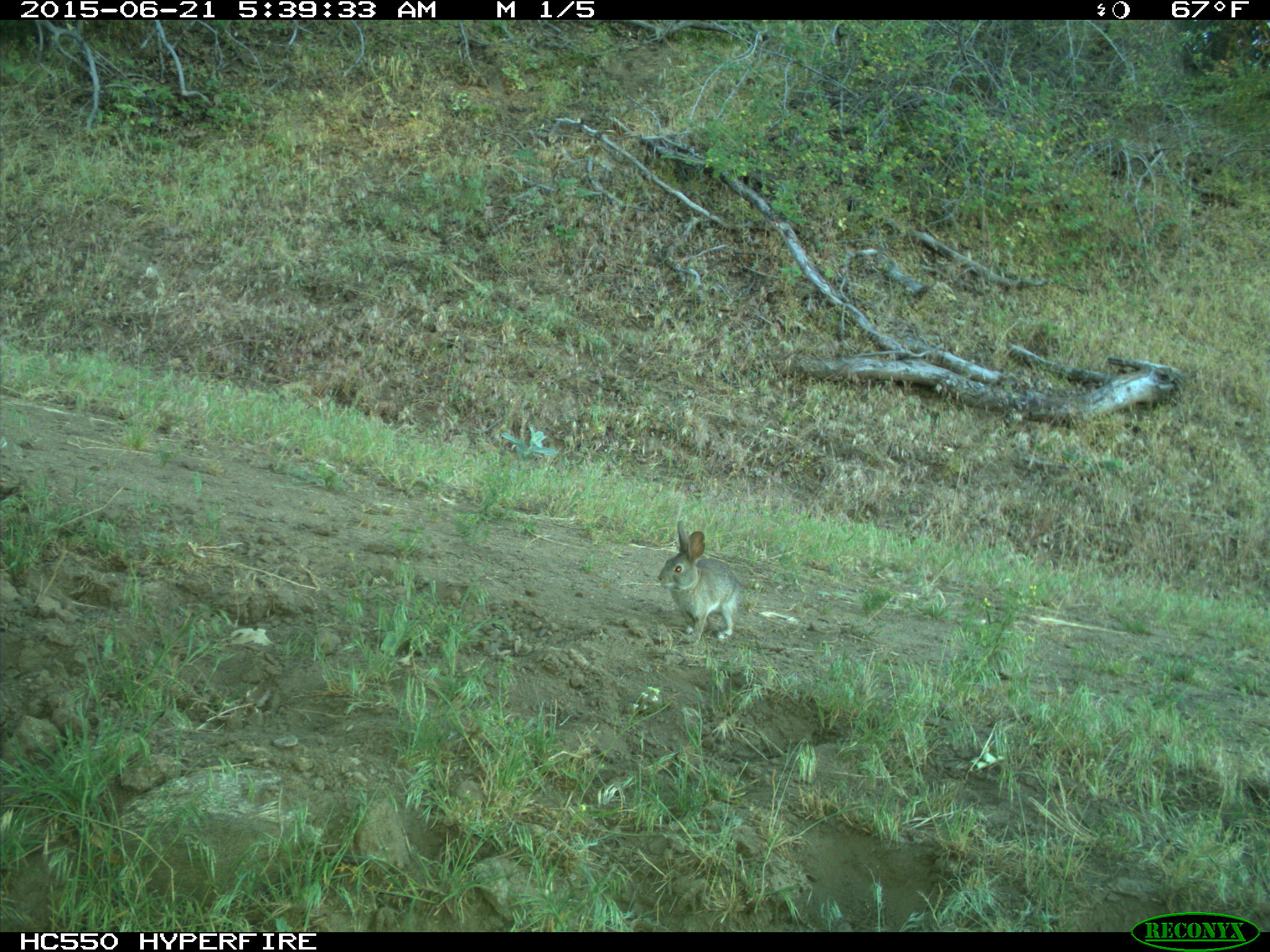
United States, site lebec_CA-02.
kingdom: Animalia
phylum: Chordata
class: Mammalia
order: Lagomorpha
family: Leporidae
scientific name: Leporidae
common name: rabbits and hares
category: unidentified rabbit